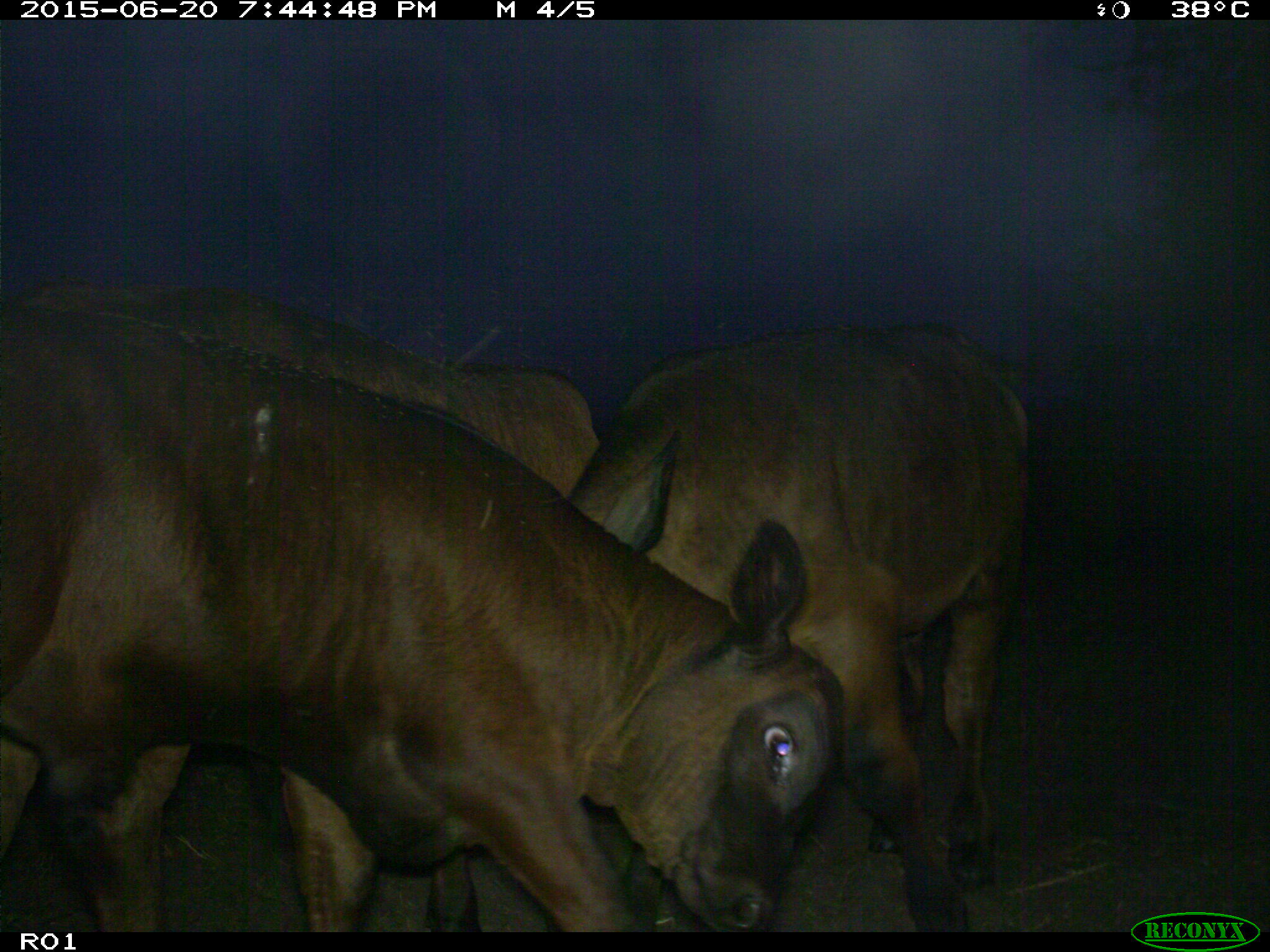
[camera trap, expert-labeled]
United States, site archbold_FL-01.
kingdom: Animalia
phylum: Chordata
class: Mammalia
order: Artiodactyla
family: Bovidae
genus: Bos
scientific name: Bos taurus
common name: domestic cow